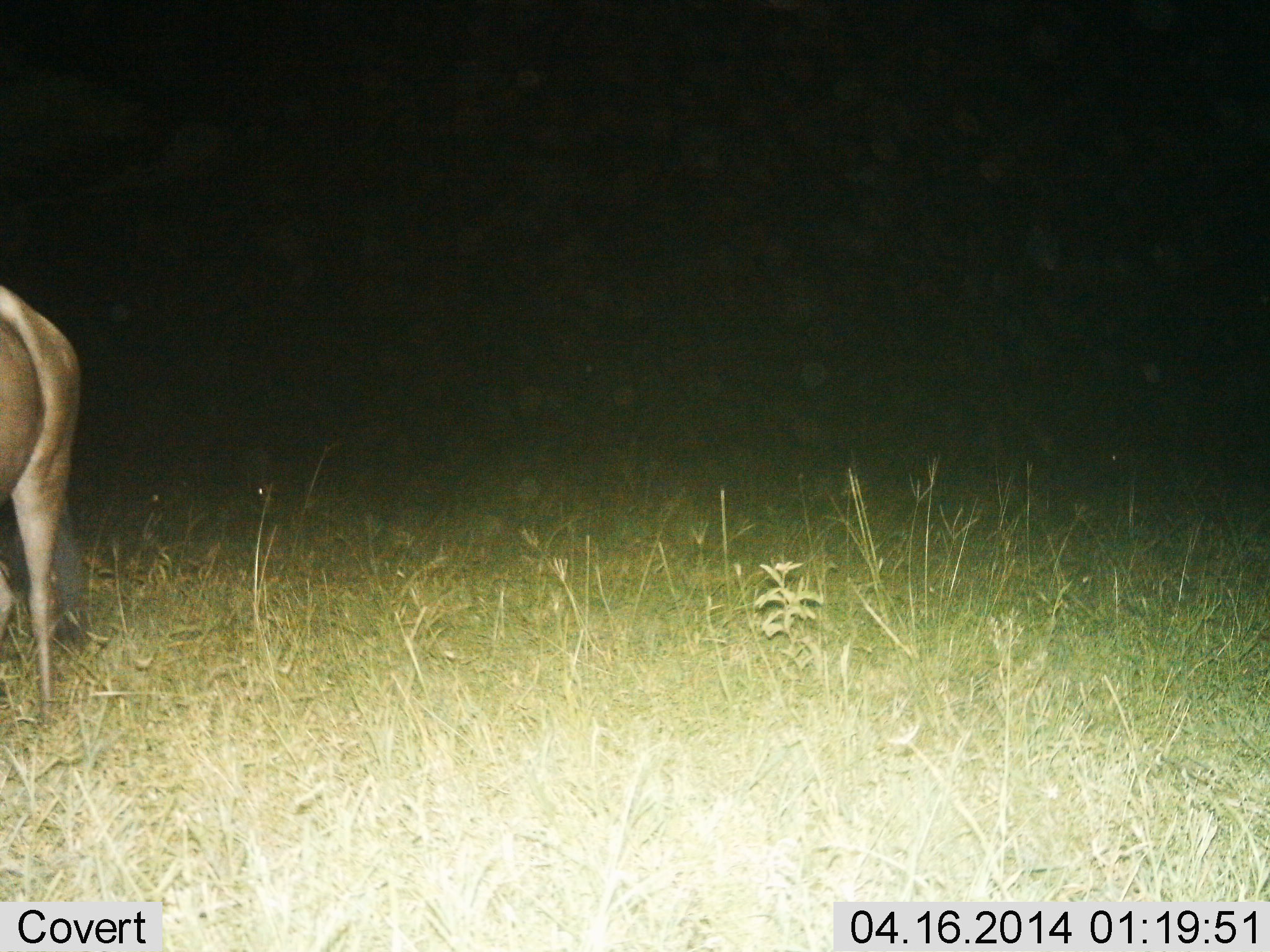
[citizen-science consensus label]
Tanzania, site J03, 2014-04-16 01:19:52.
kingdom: Animalia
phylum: Chordata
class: Mammalia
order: Artiodactyla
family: Bovidae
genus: Connochaetes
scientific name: Connochaetes taurinus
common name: blue wildebeest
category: wildebeest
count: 1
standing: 88%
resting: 0%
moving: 12%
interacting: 0%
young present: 0%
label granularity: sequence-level